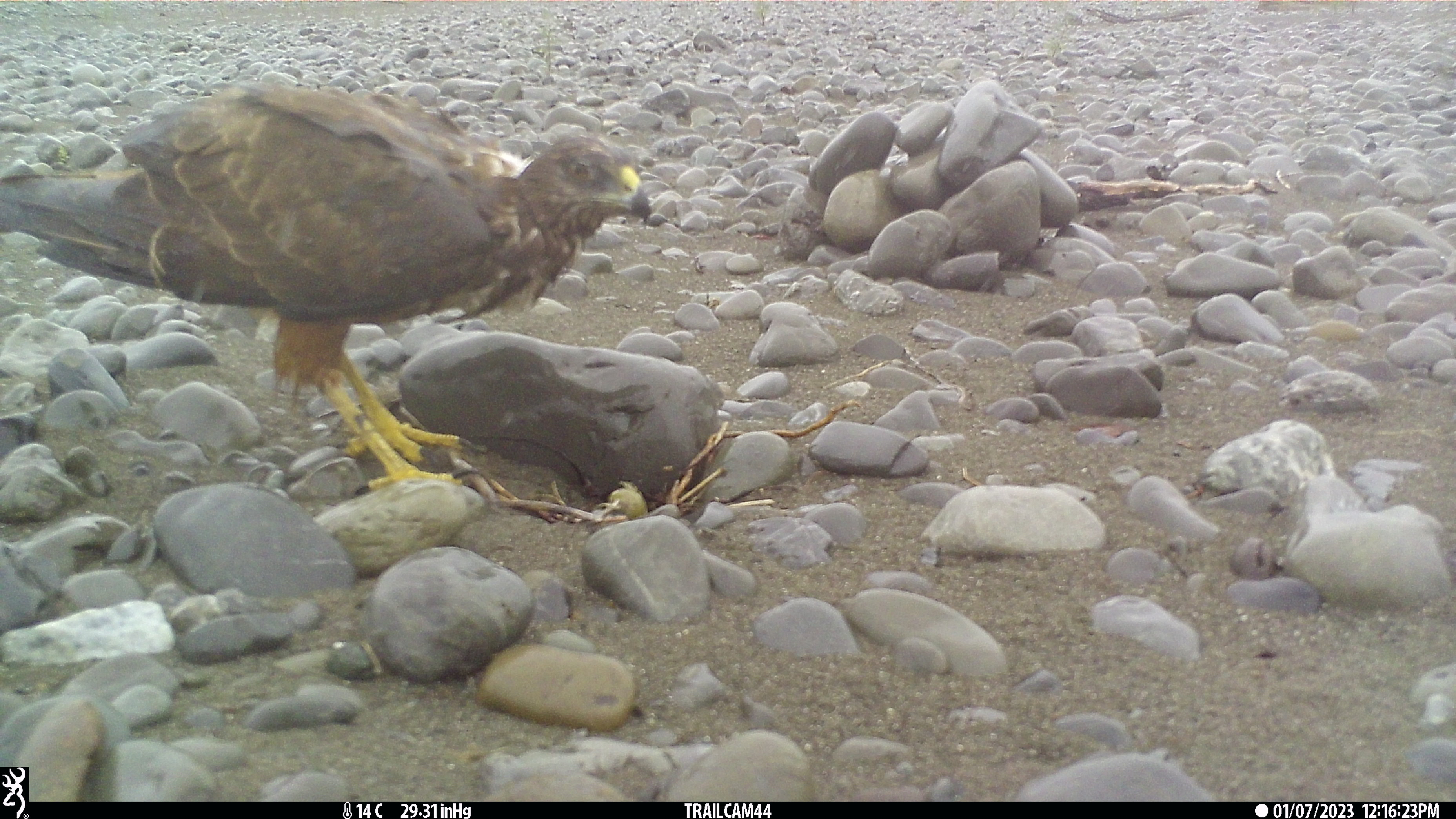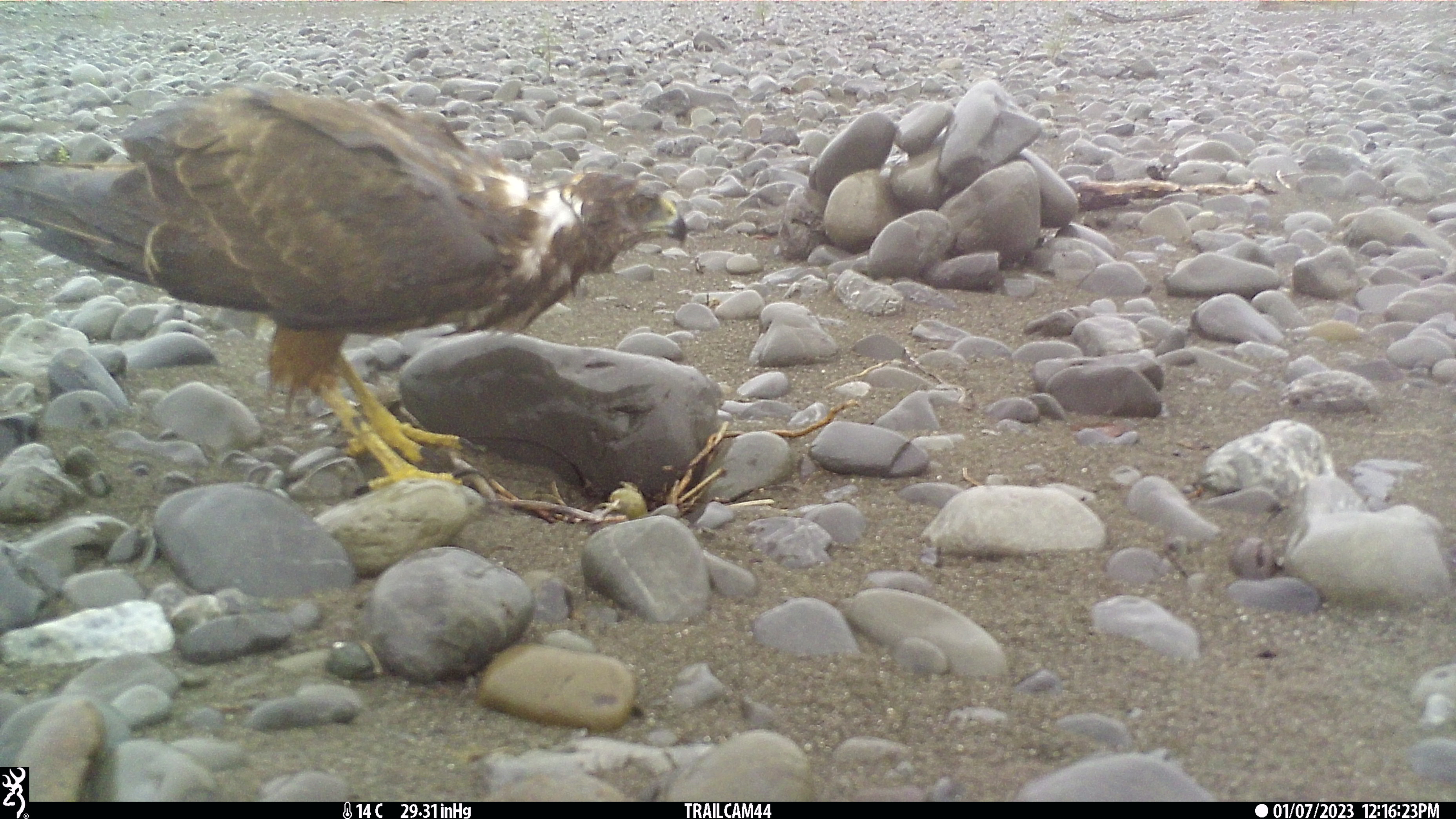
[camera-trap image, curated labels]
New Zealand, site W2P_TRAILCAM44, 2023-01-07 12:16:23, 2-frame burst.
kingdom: Animalia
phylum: Chordata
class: Aves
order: Accipitriformes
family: Accipitridae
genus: Circus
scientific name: Circus approximans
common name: swamp harrier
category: harrier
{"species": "harrier (swamp harrier) (Circus approximans)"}